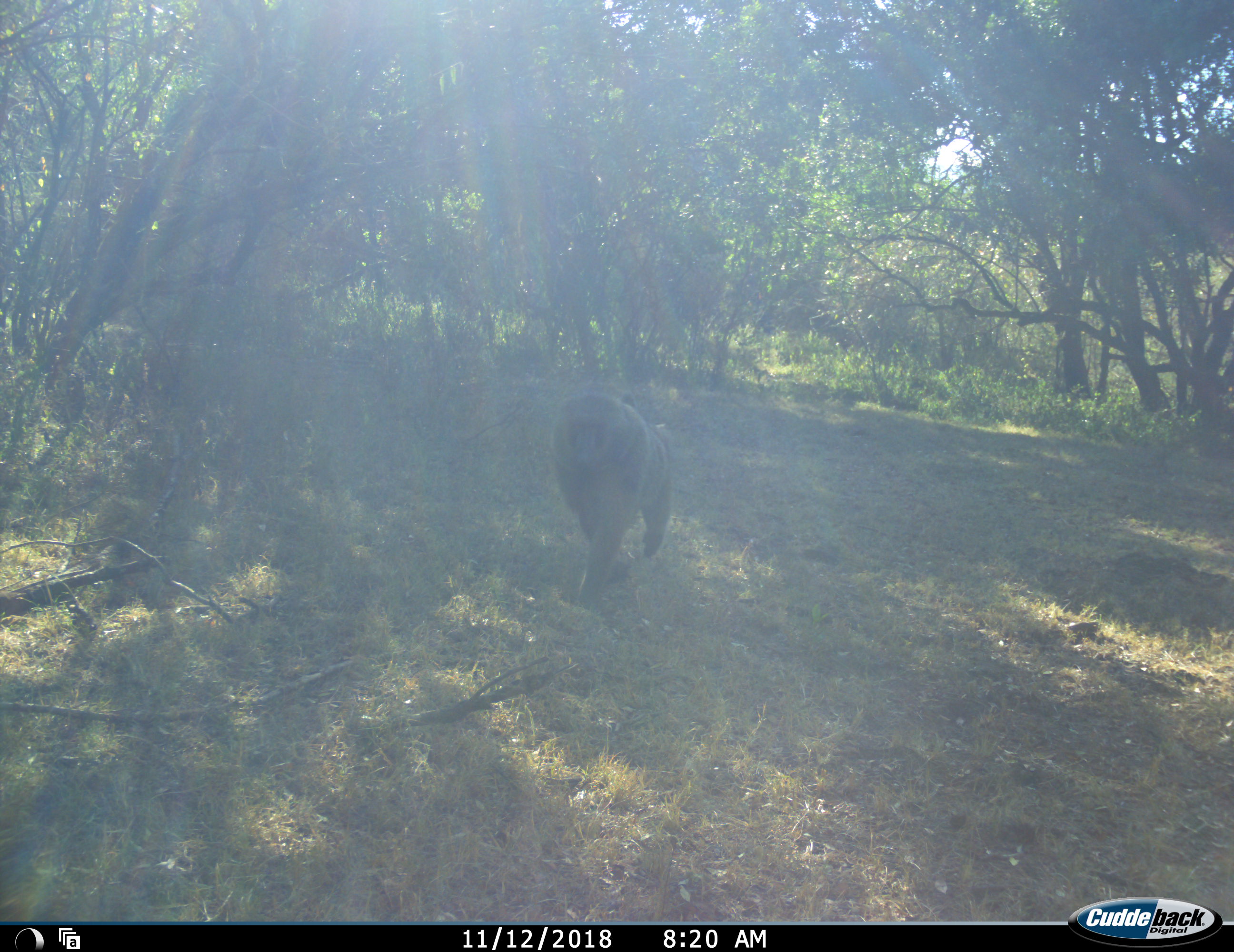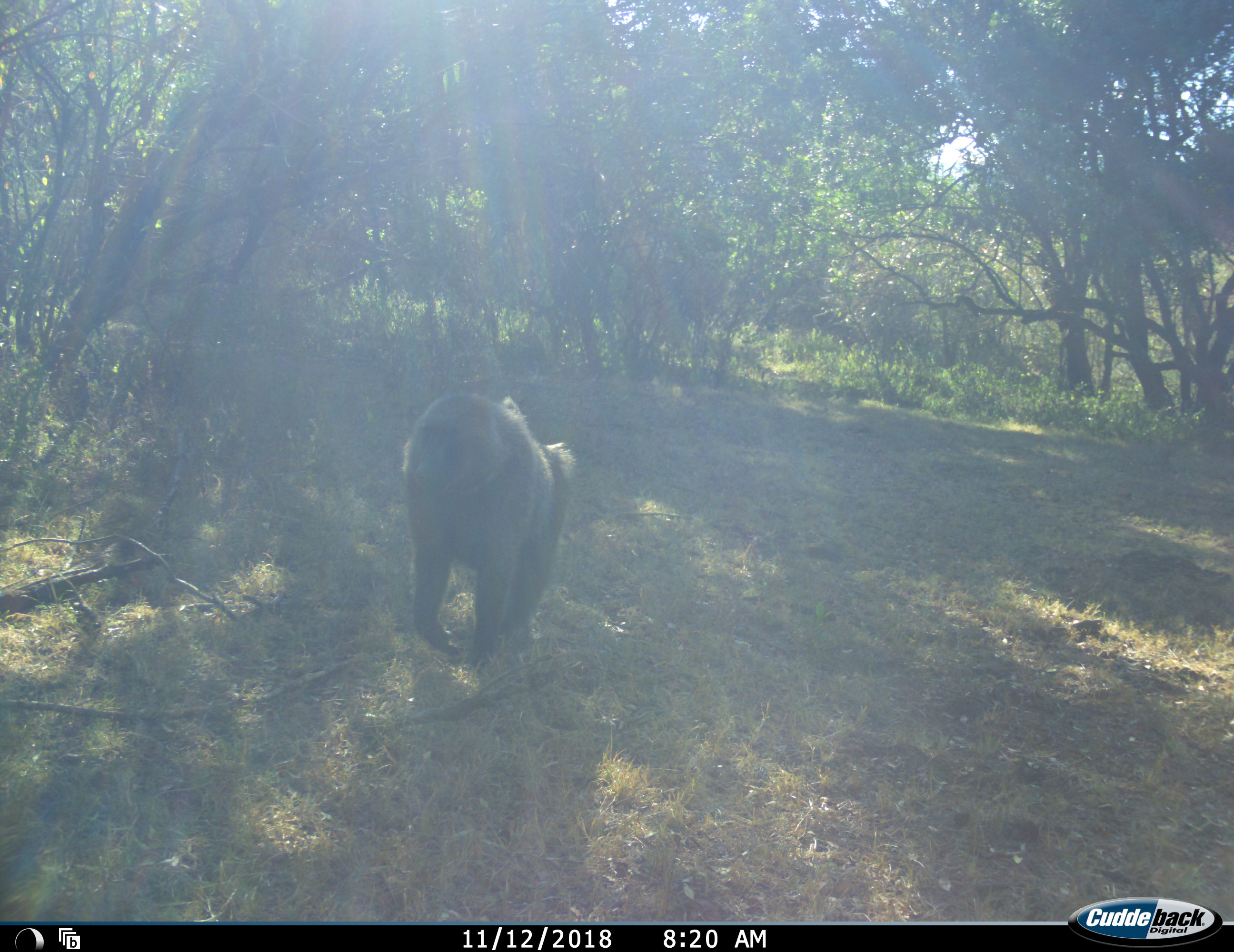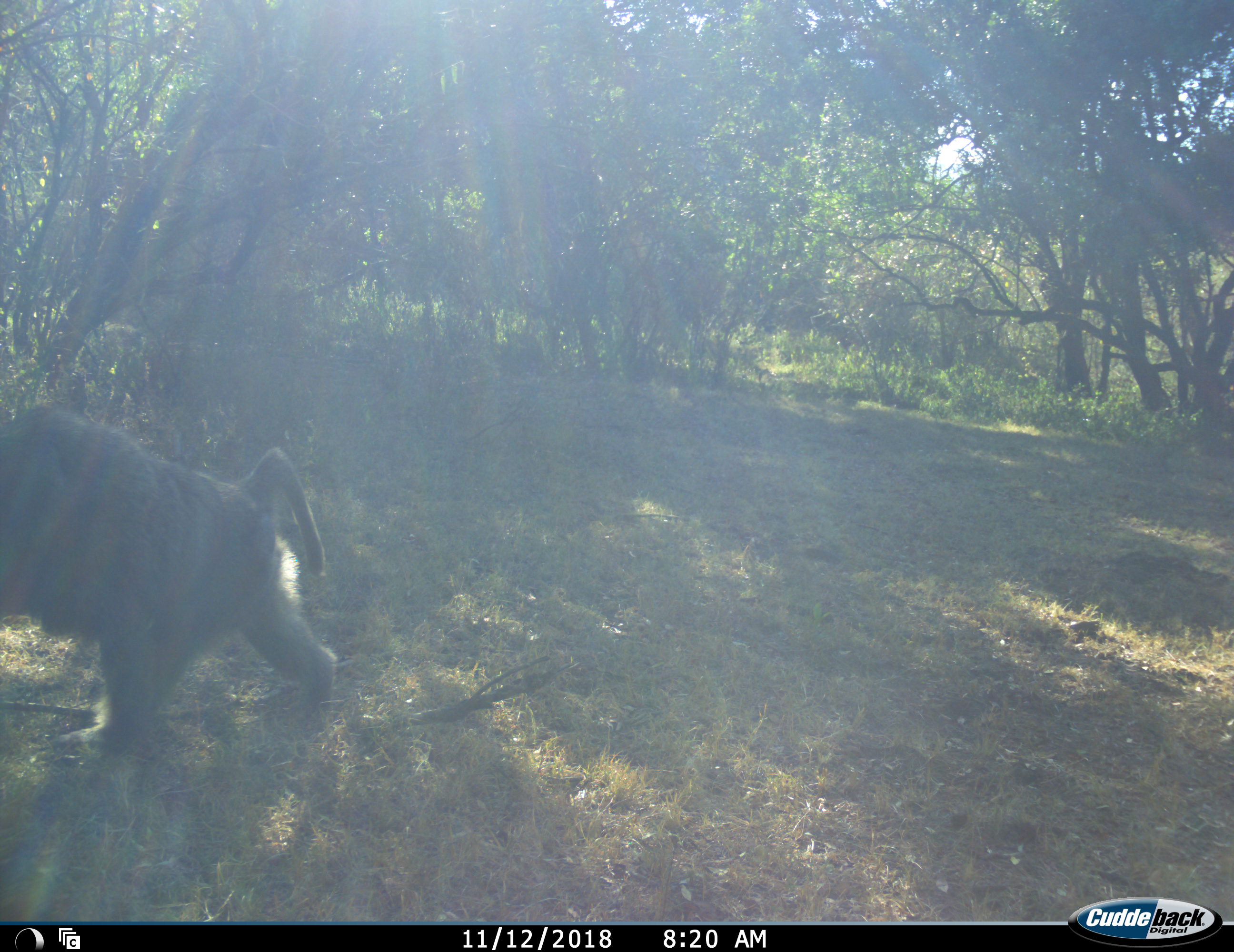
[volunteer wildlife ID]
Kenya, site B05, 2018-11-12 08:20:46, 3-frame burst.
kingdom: Animalia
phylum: Chordata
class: Mammalia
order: Primates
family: Cercopithecidae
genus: Papio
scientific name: Papio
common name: baboon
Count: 1.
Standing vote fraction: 10%.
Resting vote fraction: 0%.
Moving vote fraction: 100%.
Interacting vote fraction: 0%.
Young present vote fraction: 0%.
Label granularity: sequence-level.